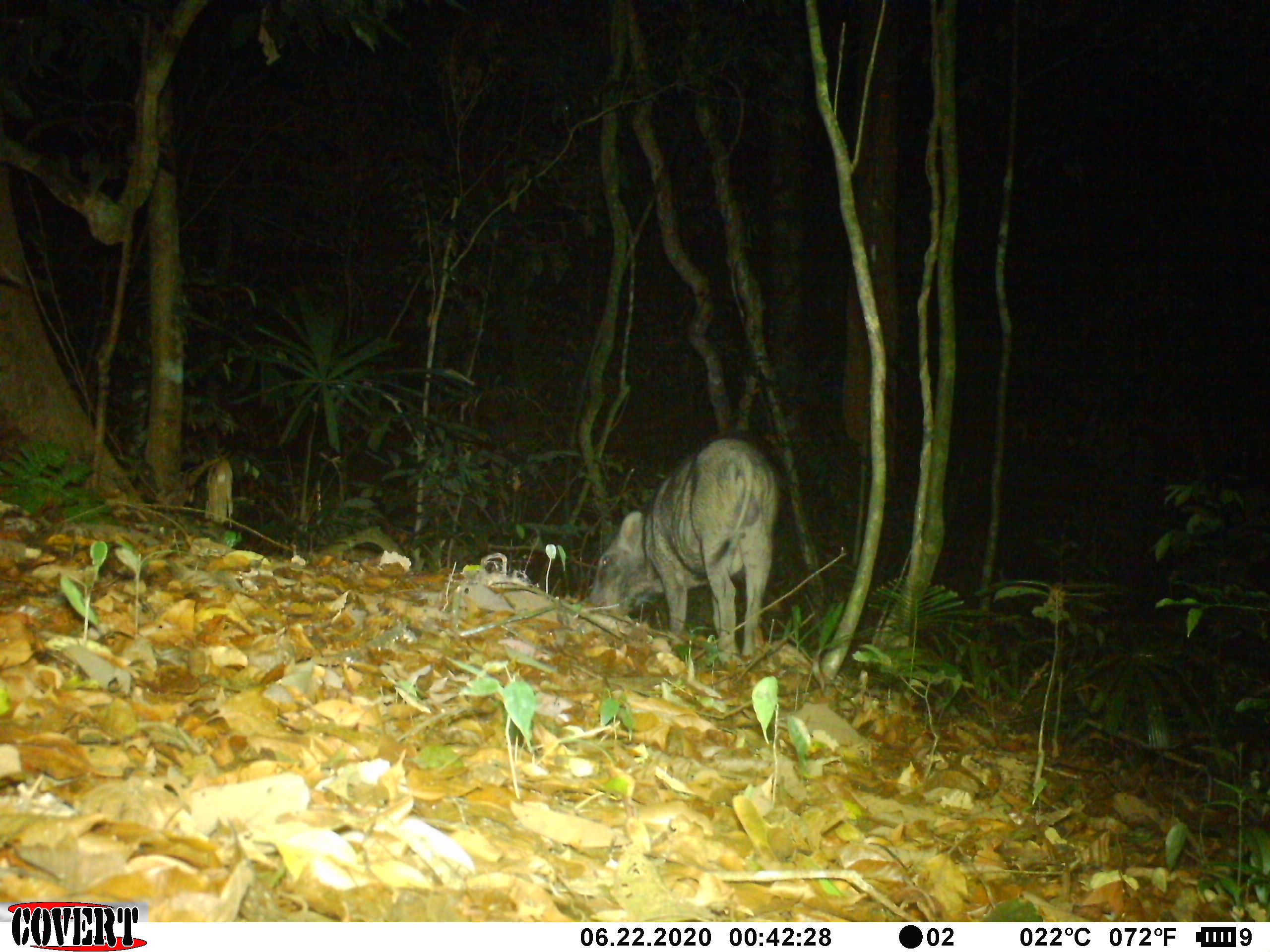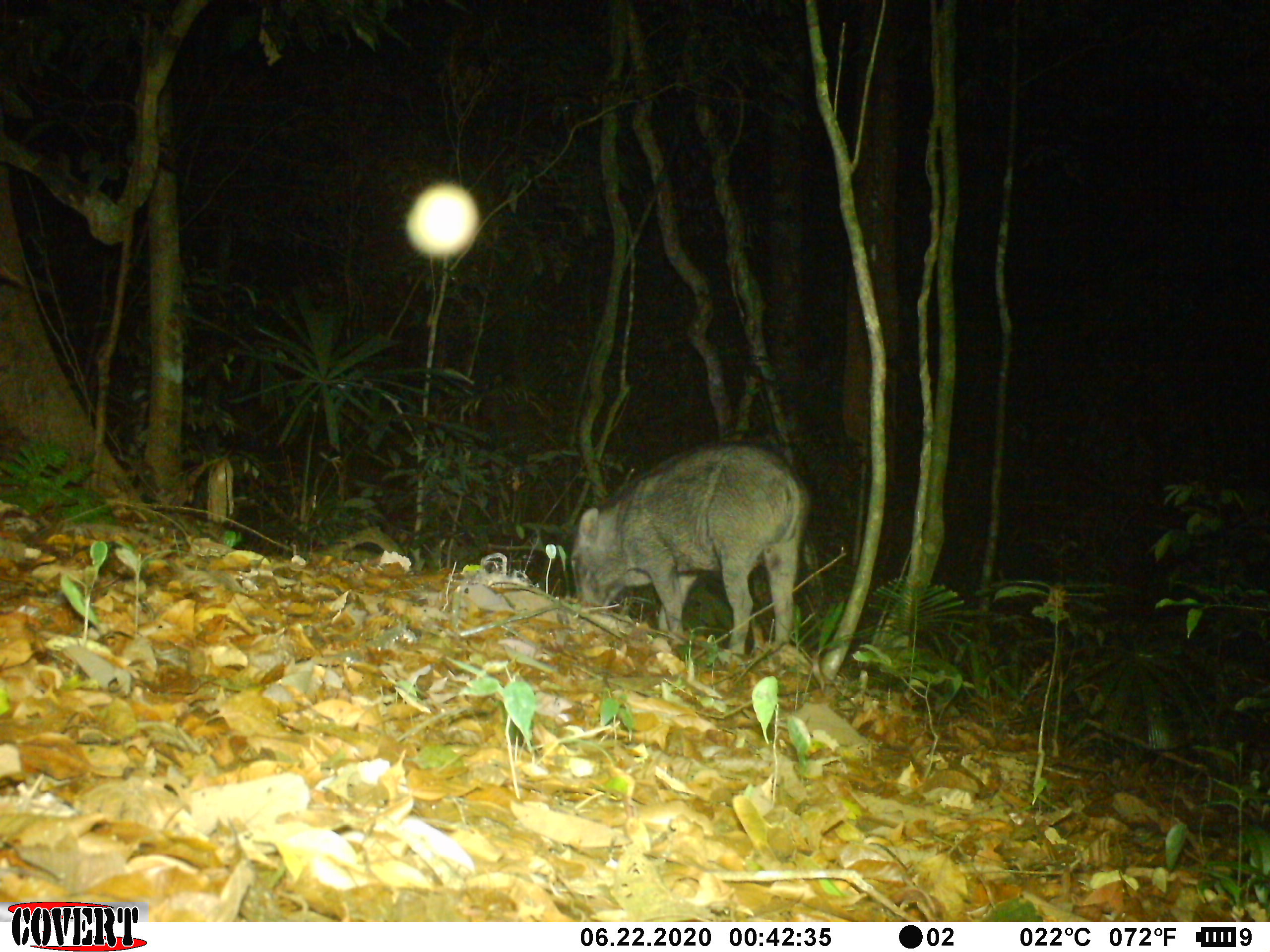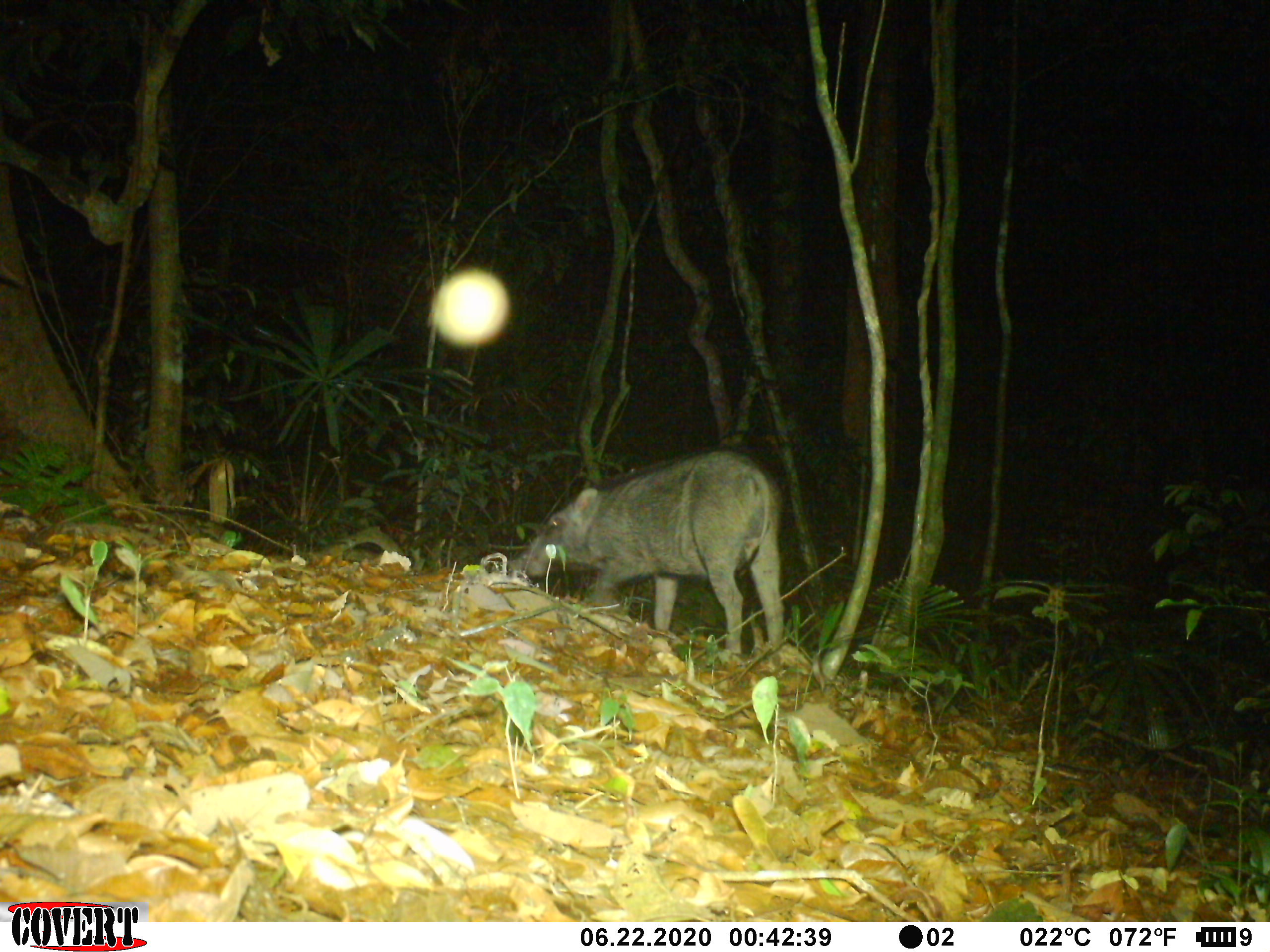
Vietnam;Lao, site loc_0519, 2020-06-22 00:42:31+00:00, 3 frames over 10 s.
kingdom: Animalia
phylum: Chordata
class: Mammalia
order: Artiodactyla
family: Suidae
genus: Sus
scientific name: Sus scrofa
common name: eurasian wild pig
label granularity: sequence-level